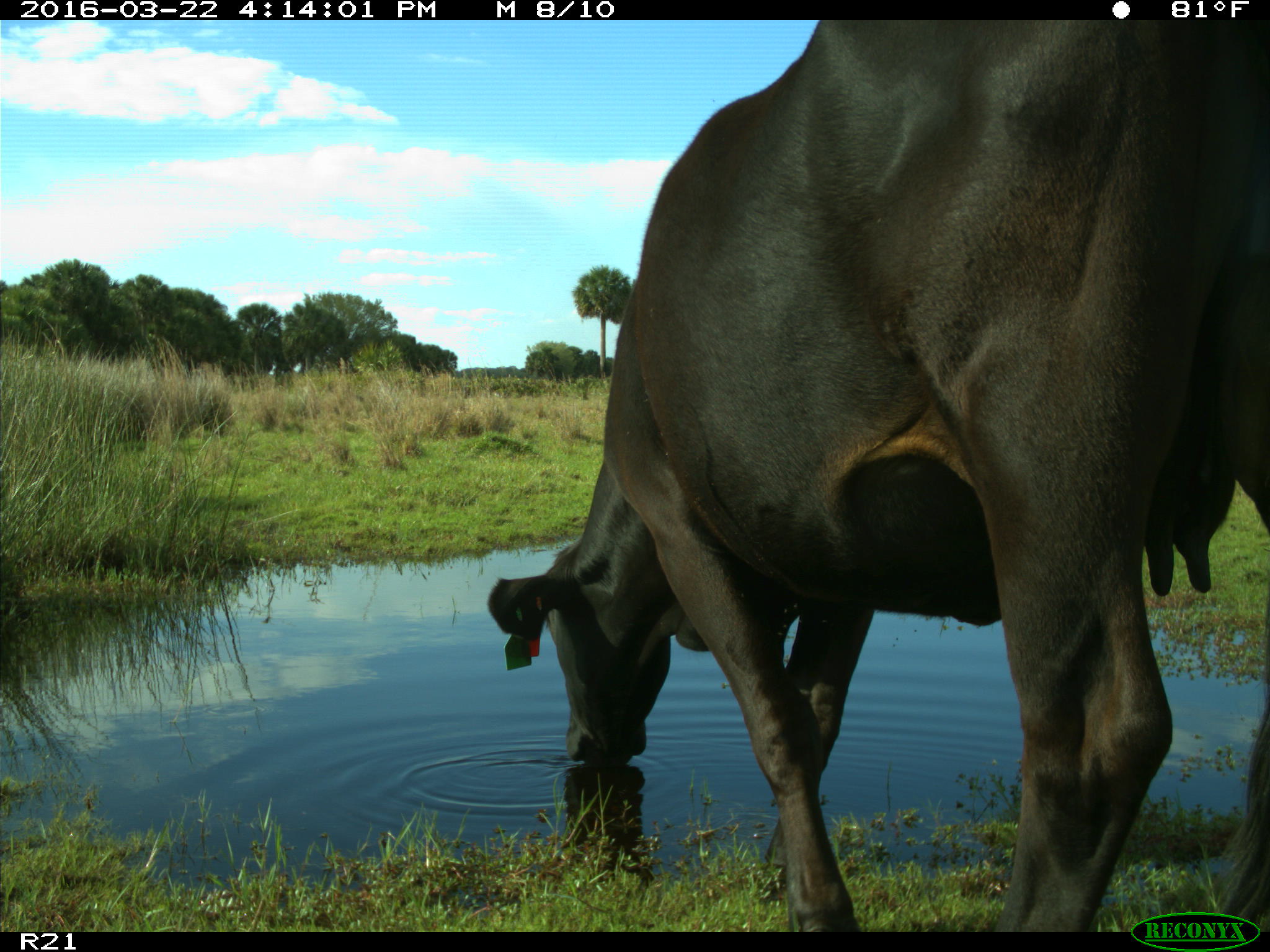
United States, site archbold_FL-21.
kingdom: Animalia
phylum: Chordata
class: Mammalia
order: Artiodactyla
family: Bovidae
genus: Bos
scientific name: Bos taurus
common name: domestic cow